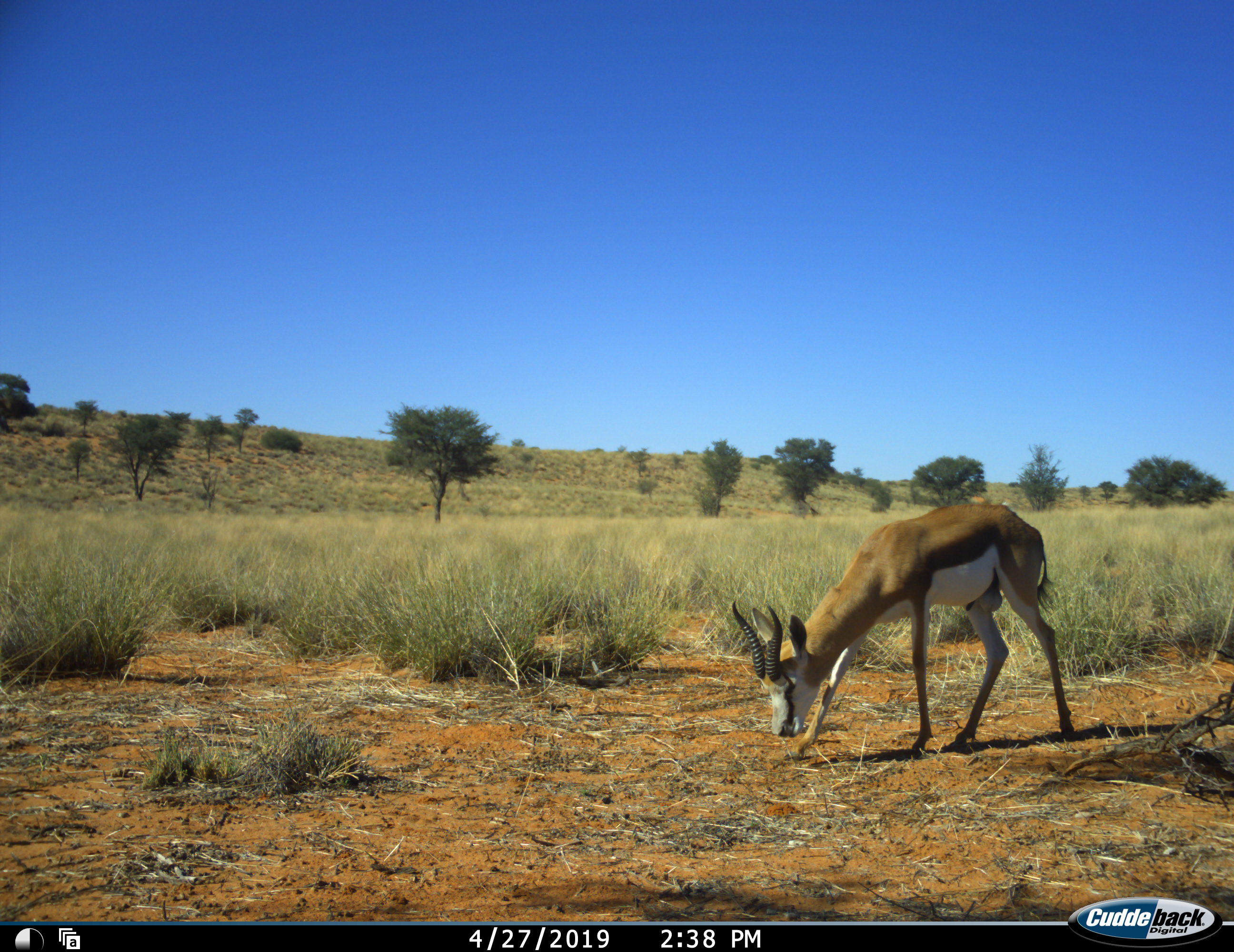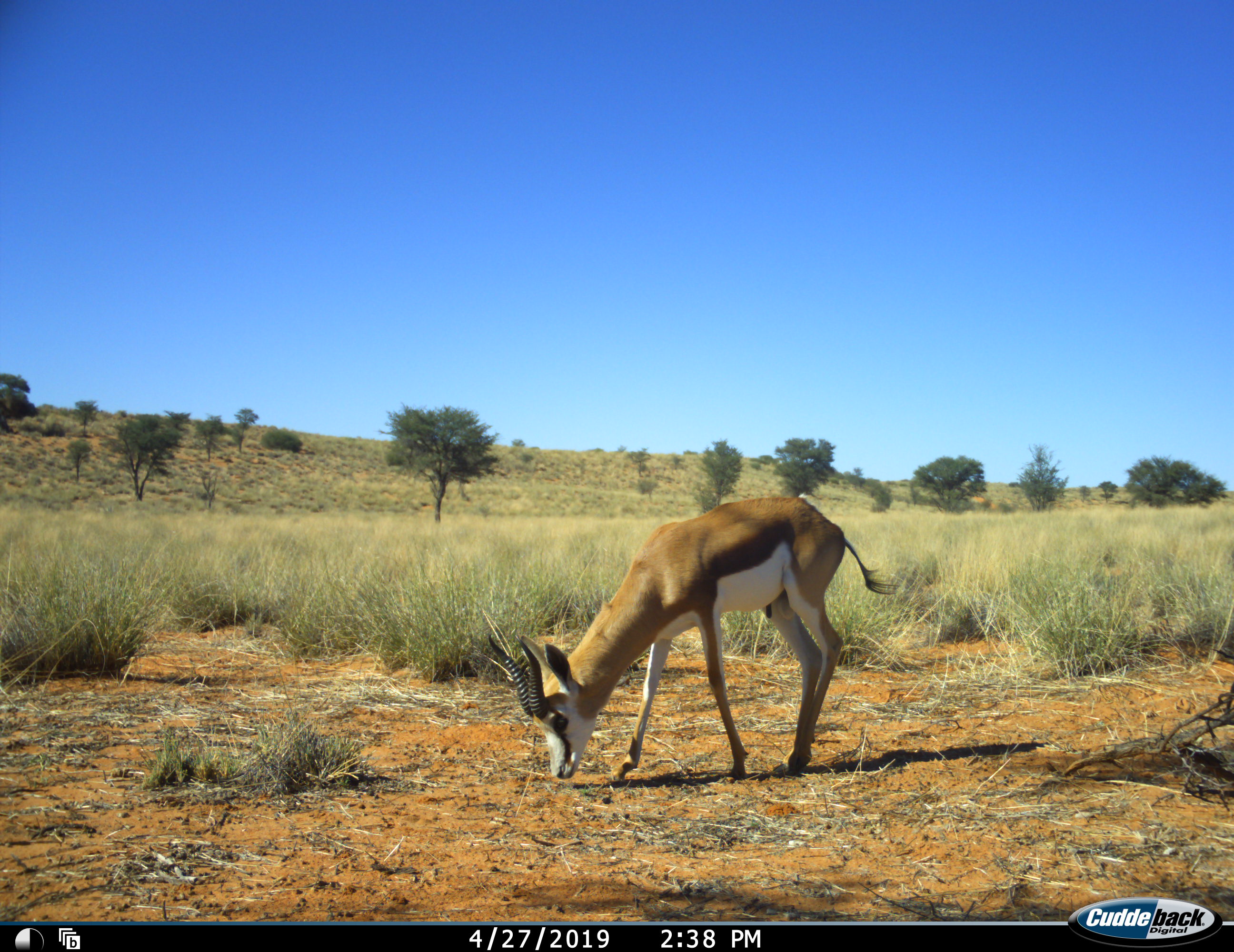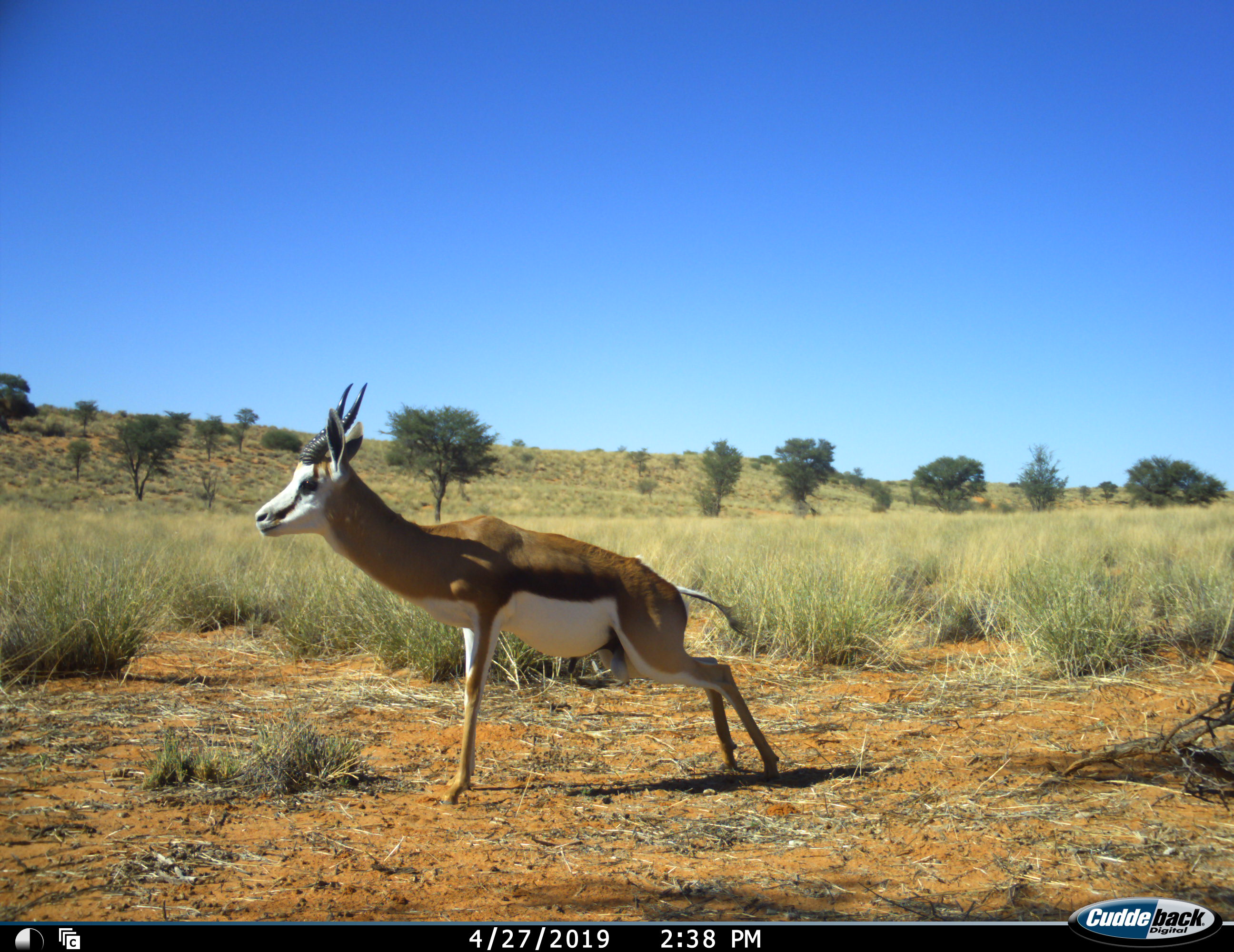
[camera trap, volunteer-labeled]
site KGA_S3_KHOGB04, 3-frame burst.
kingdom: Animalia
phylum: Chordata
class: Mammalia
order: Artiodactyla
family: Bovidae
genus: Antidorcas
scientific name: Antidorcas marsupialis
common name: springbok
Springbok (Antidorcas marsupialis), count 1. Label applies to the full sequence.